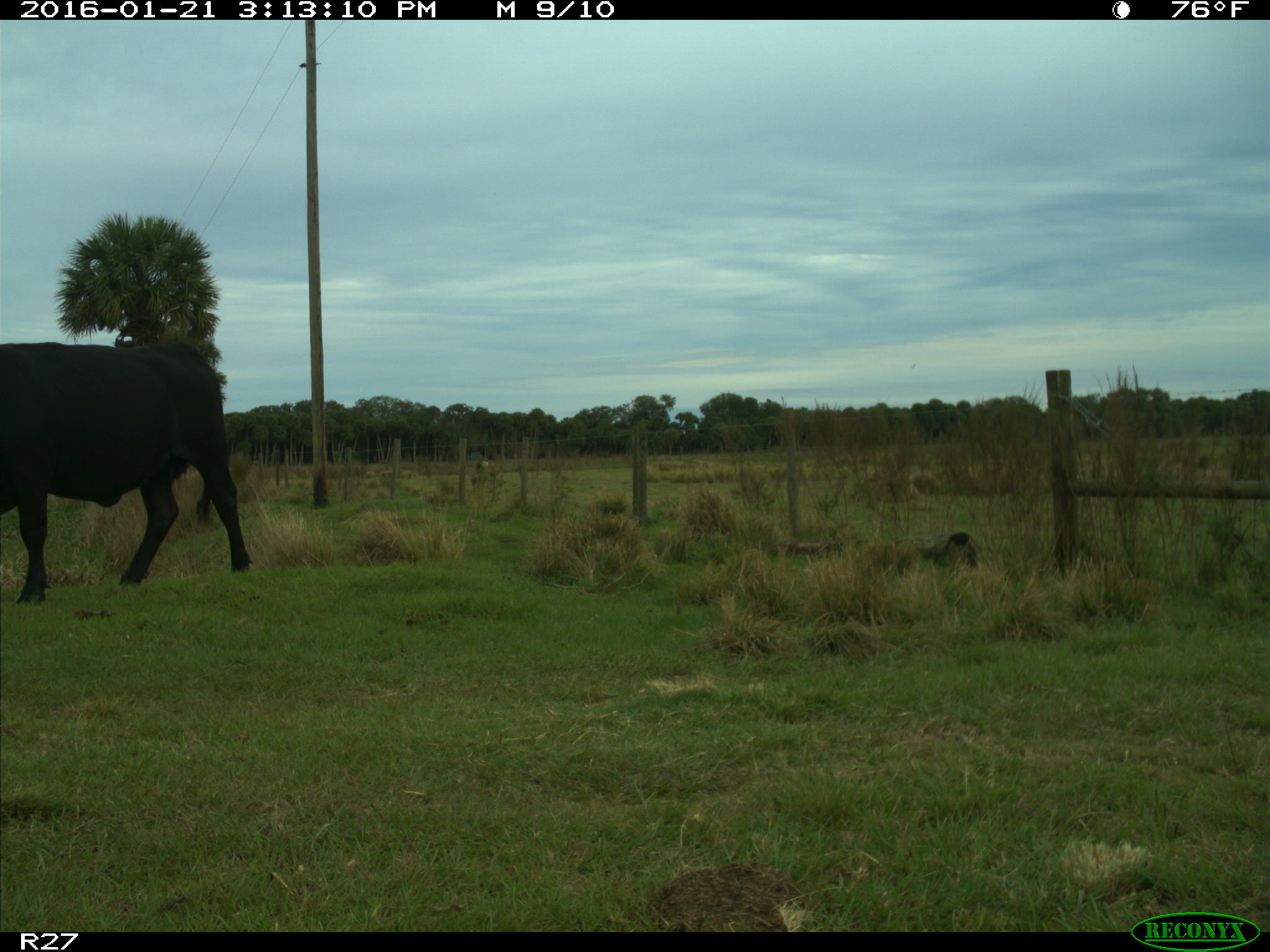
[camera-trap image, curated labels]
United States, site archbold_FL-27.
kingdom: Animalia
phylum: Chordata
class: Mammalia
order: Artiodactyla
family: Bovidae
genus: Bos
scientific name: Bos taurus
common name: domestic cow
Bos taurus (domestic cow).